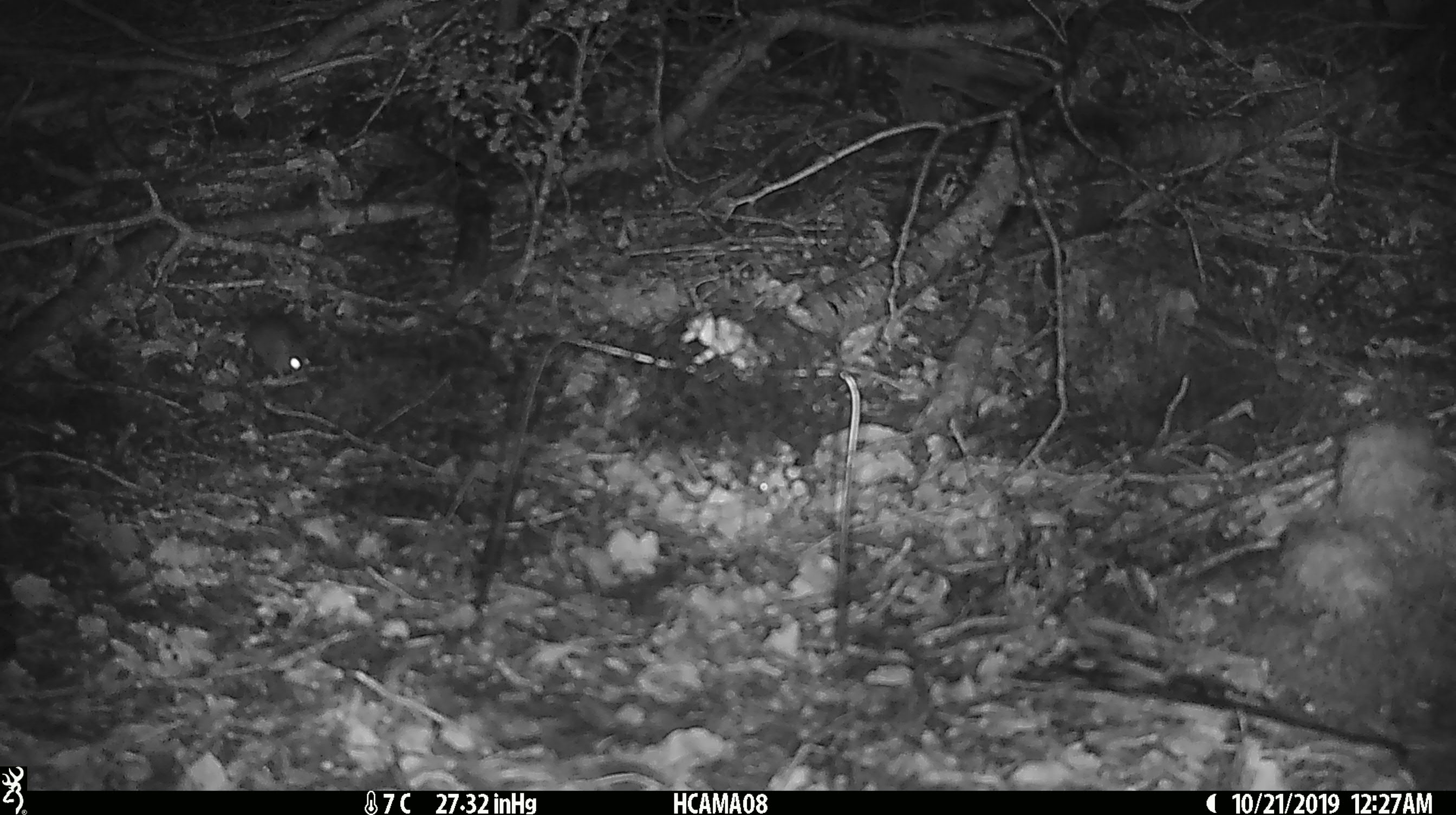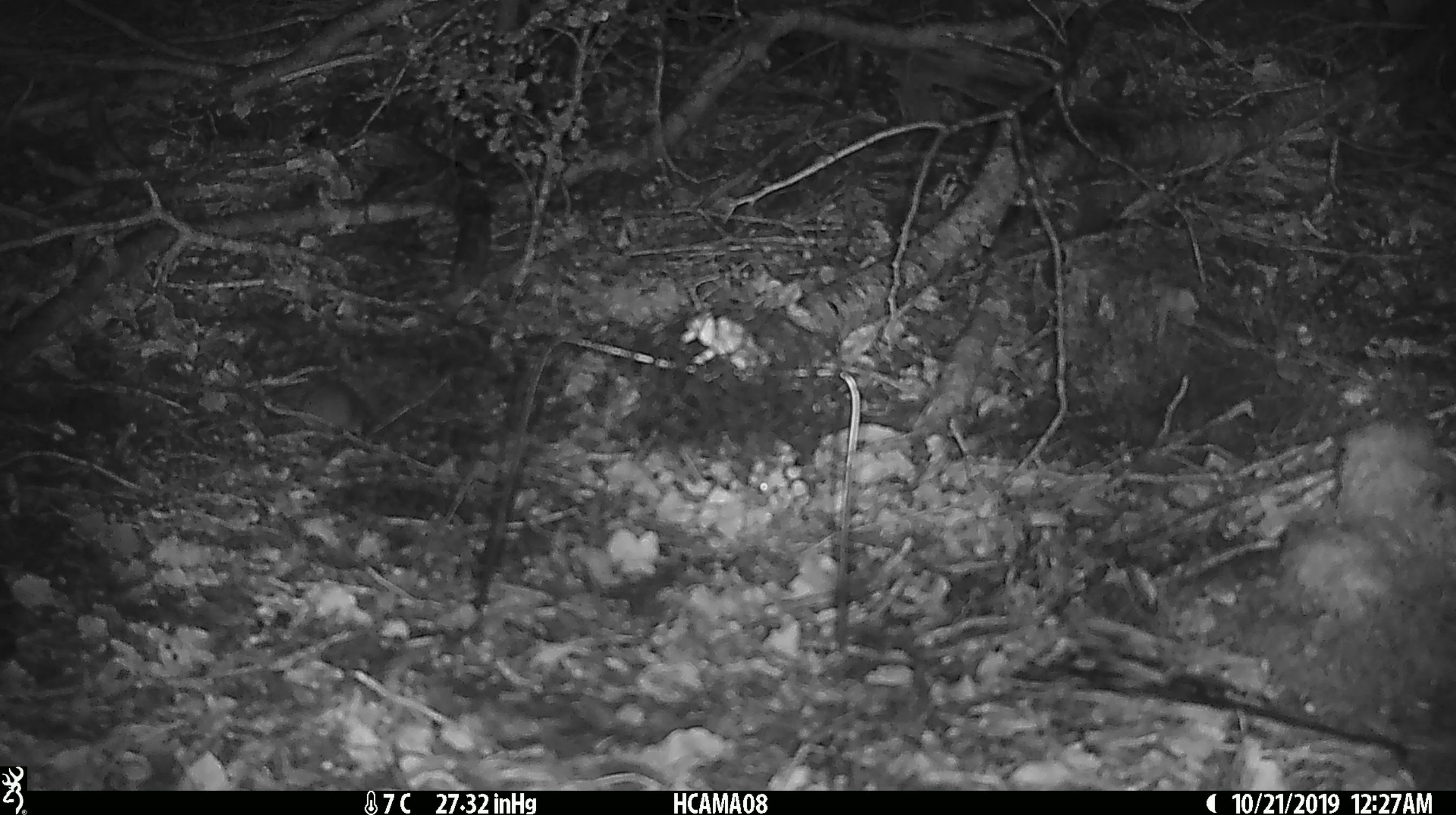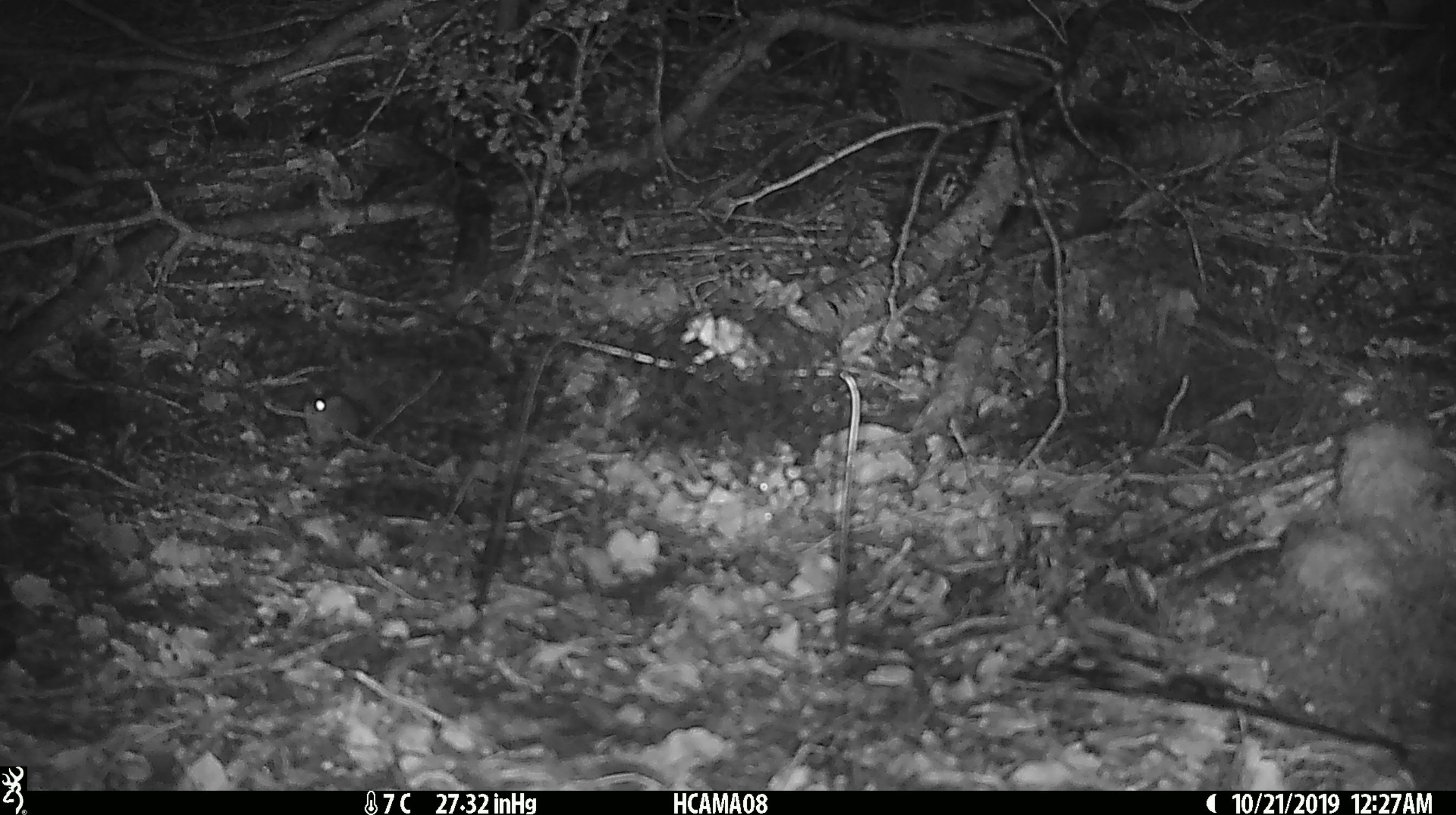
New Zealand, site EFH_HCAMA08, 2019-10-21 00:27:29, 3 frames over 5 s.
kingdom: Animalia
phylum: Chordata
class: Mammalia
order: Rodentia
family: Muridae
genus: Mus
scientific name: Mus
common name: mouse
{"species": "mouse (Mus)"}